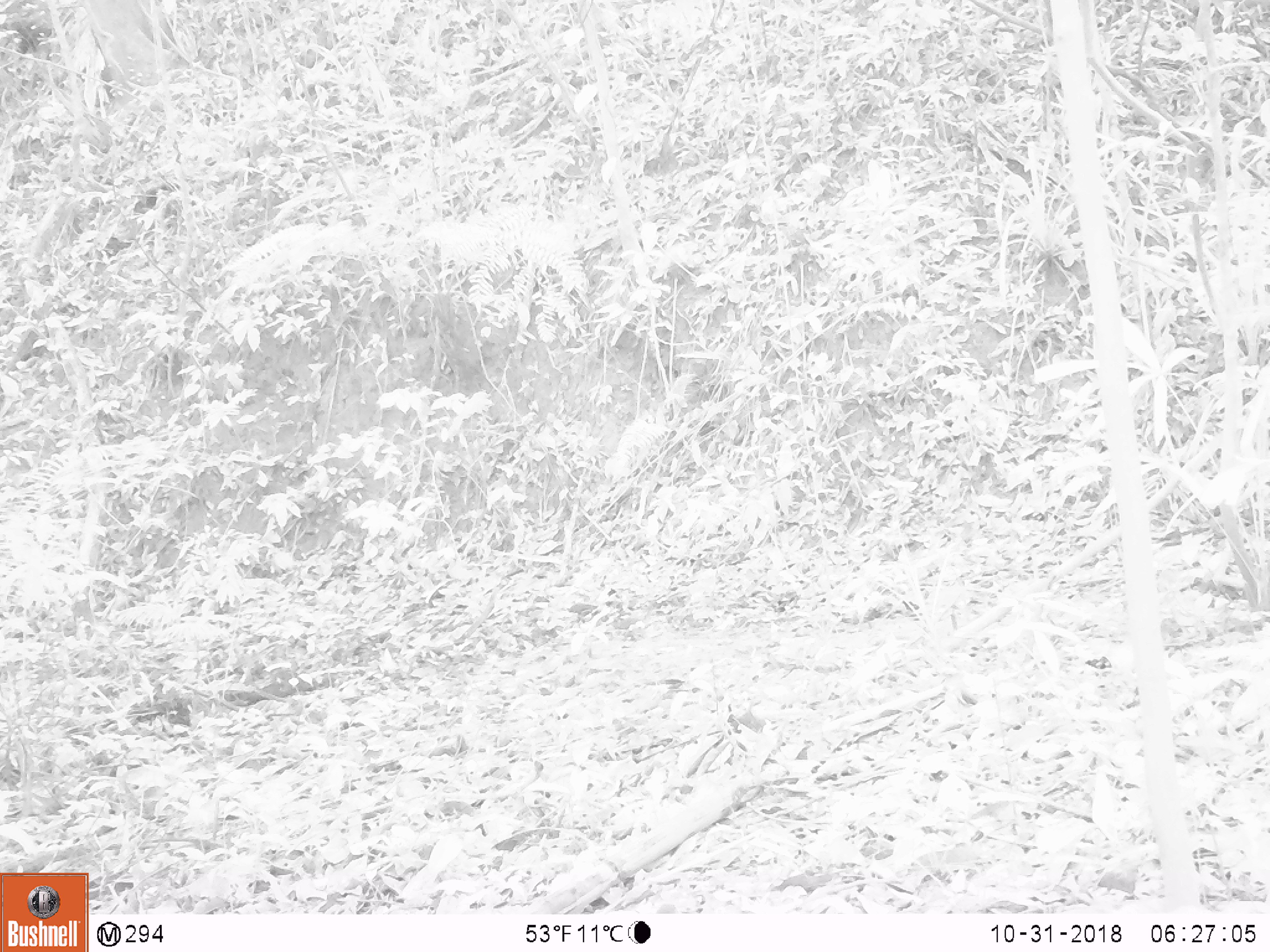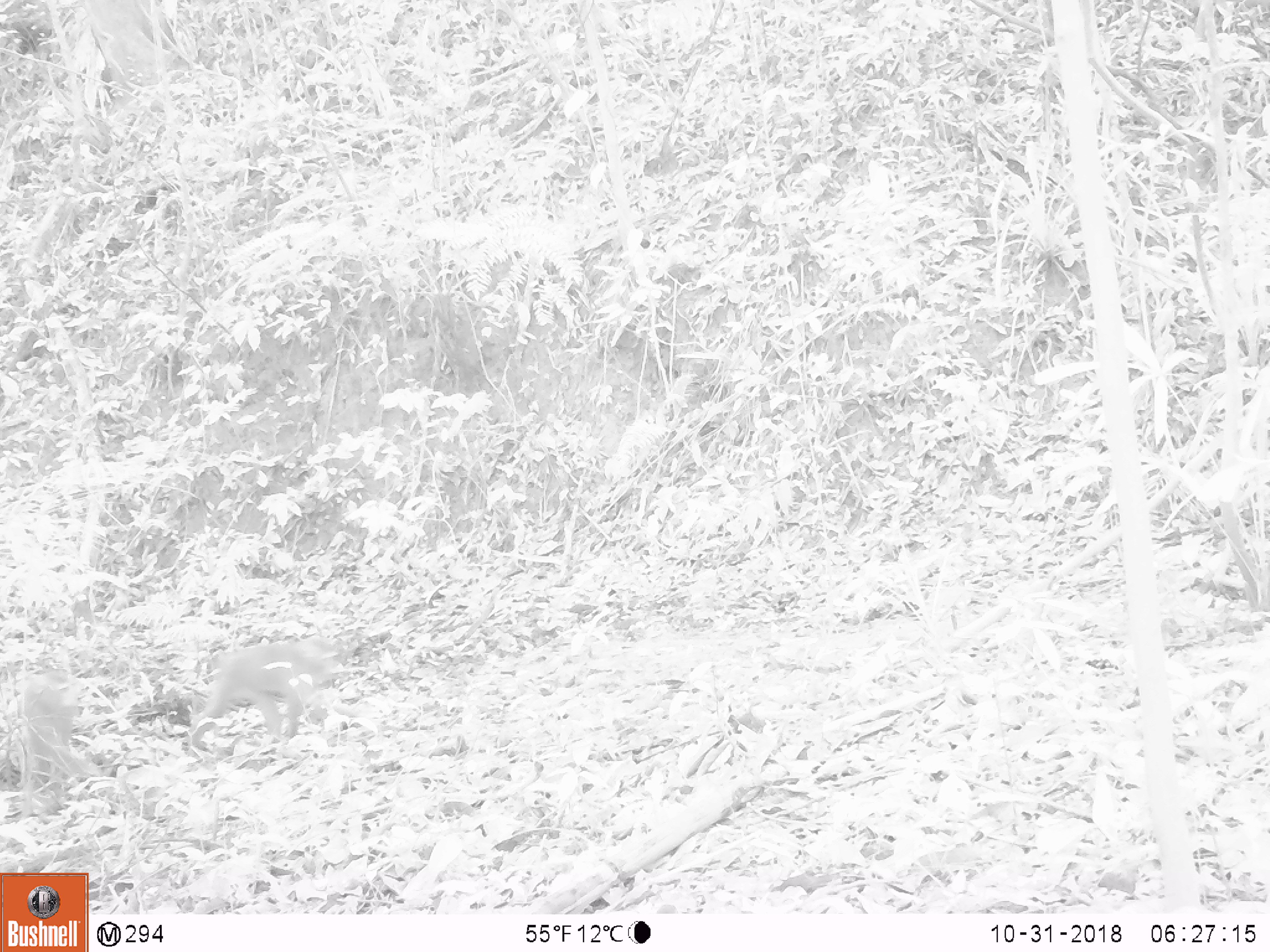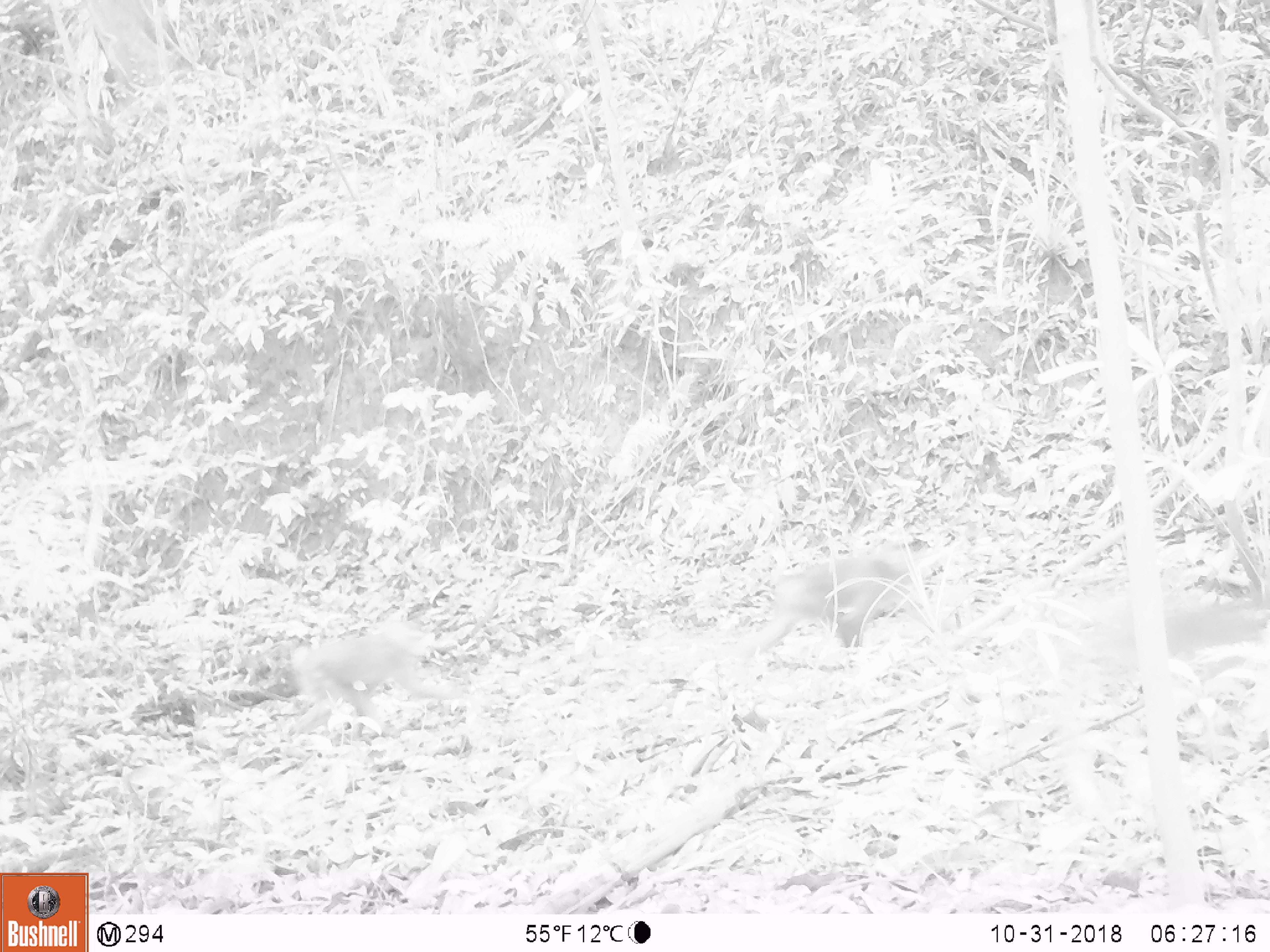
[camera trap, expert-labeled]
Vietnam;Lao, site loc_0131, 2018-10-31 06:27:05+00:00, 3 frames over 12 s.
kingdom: Animalia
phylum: Chordata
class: Mammalia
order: Primates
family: Cercopithecidae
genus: Macaca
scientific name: Macaca nemestrina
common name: pig-tailed macaque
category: pig tailed macaque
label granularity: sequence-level